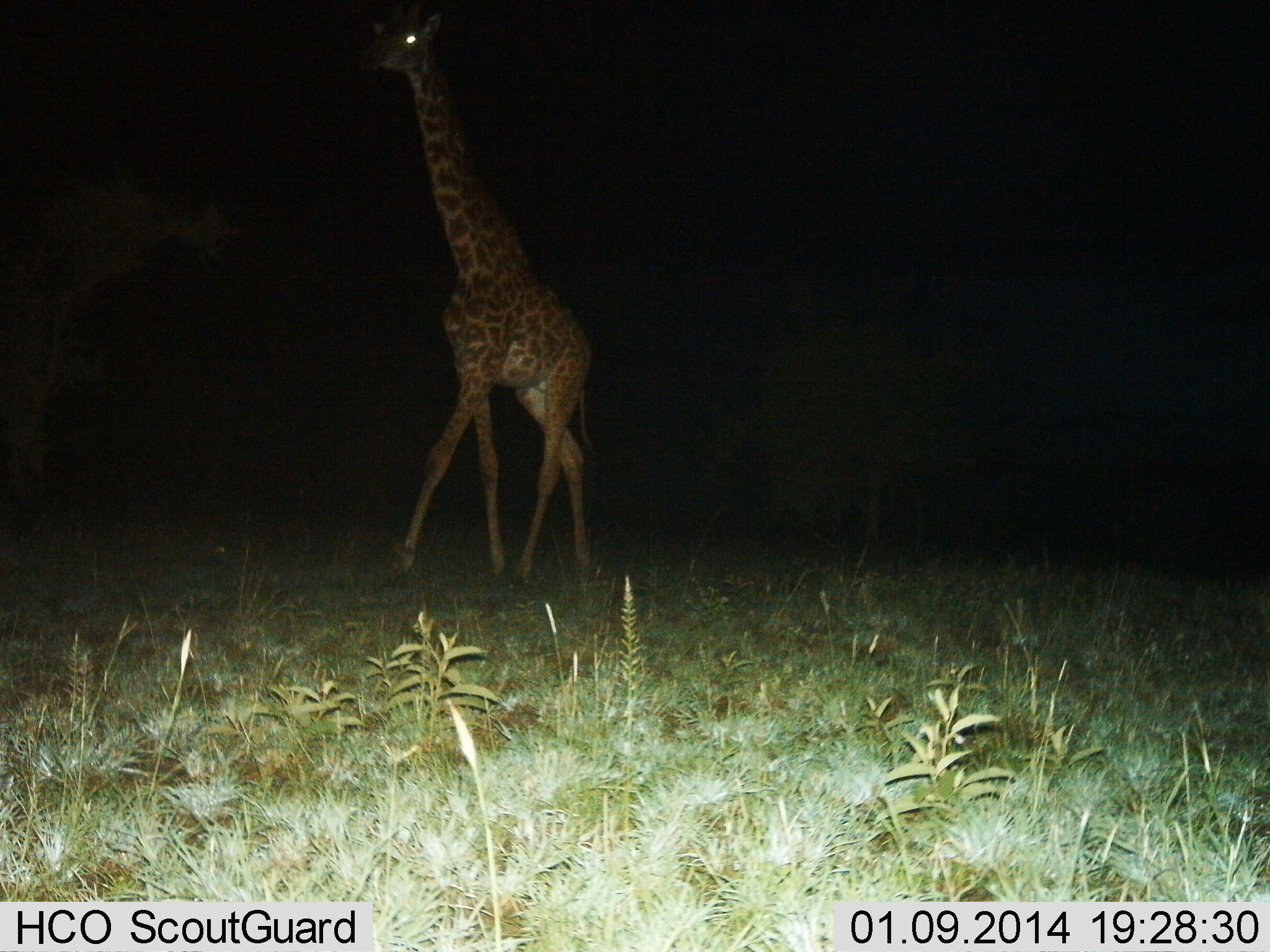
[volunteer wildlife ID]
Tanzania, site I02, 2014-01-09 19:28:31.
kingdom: Animalia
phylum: Chordata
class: Mammalia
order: Artiodactyla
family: Giraffidae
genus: Giraffa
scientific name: Giraffa camelopardalis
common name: giraffe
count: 1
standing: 30%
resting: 0%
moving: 70%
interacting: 0%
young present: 0%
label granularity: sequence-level